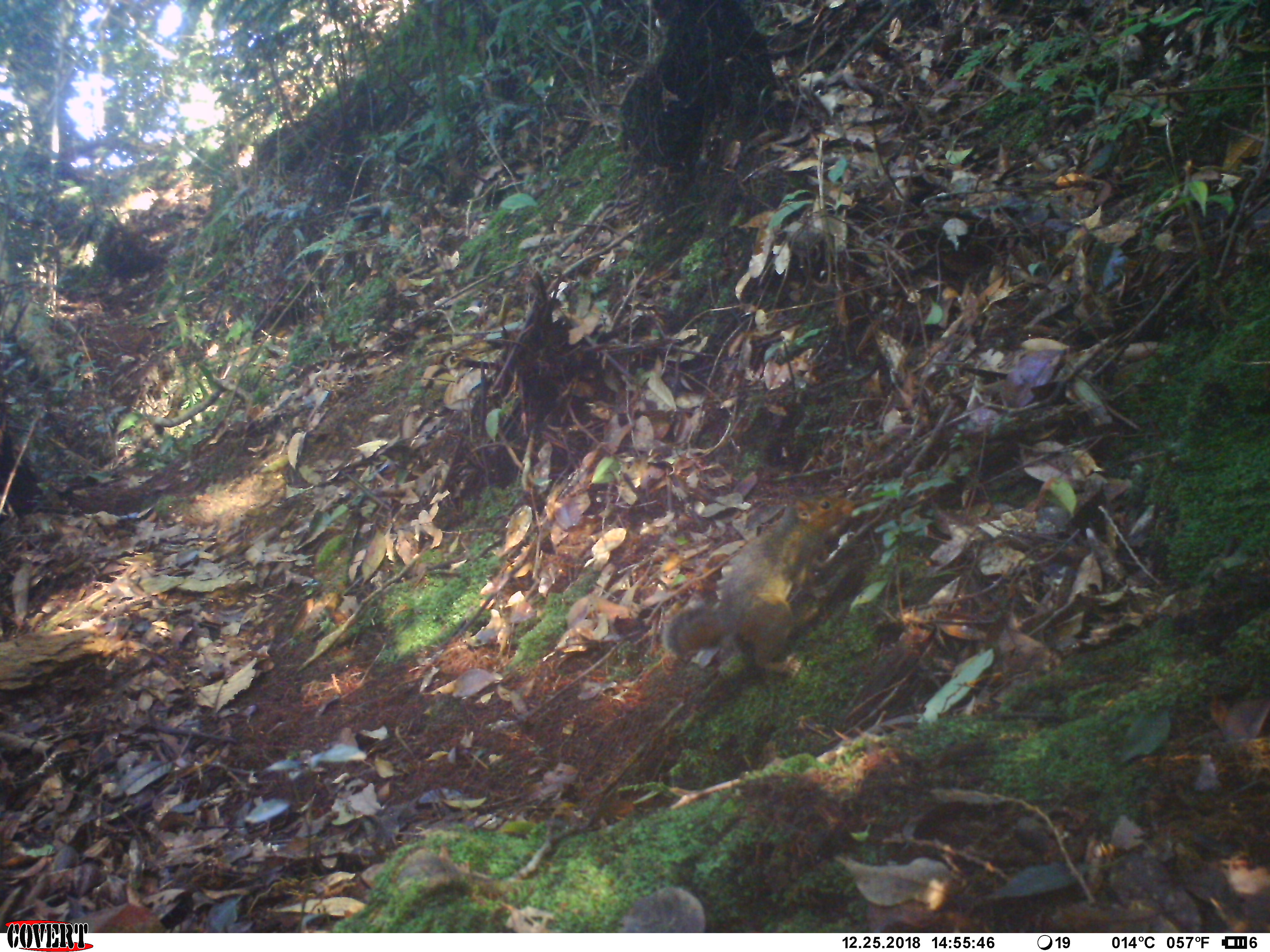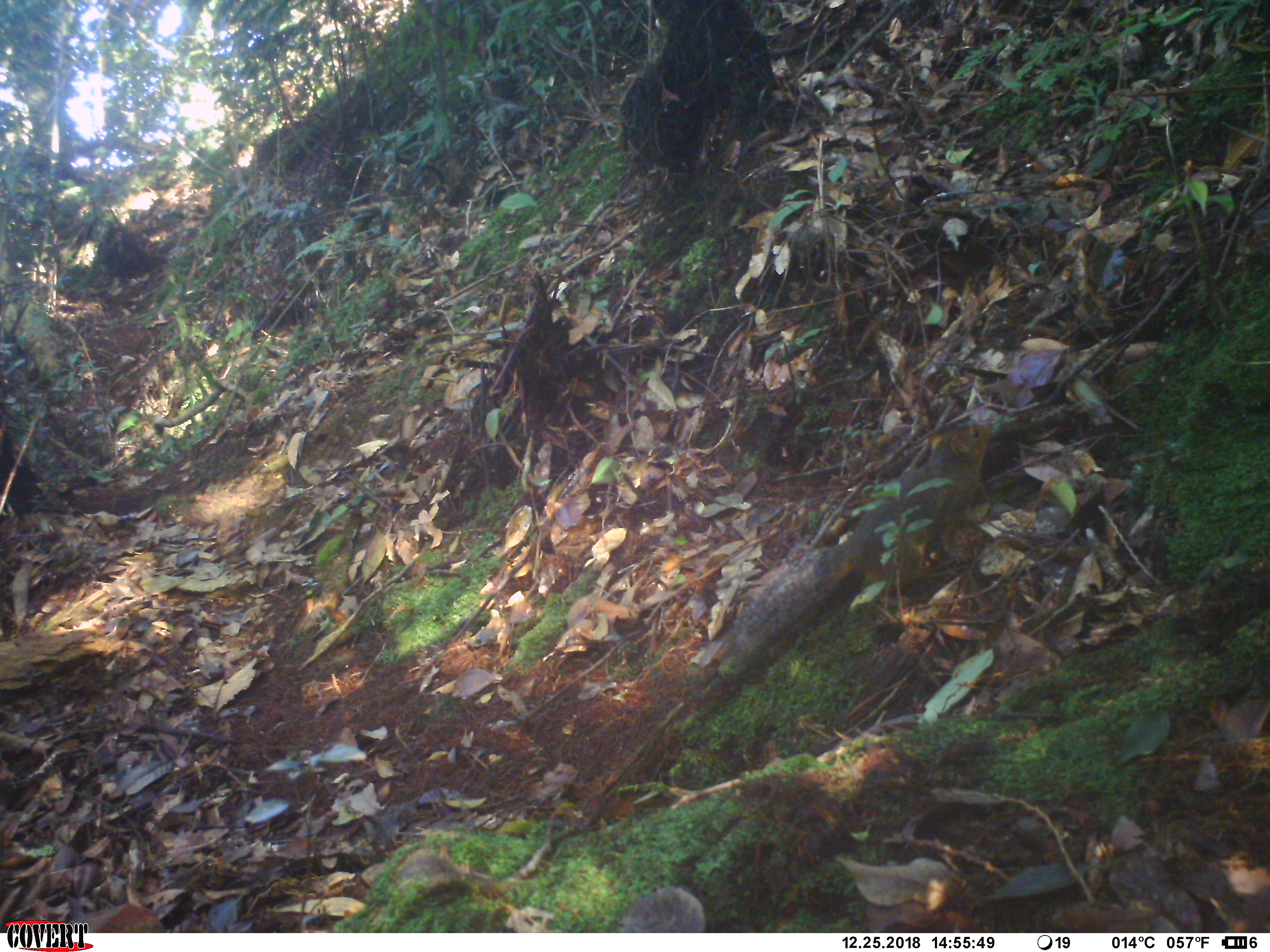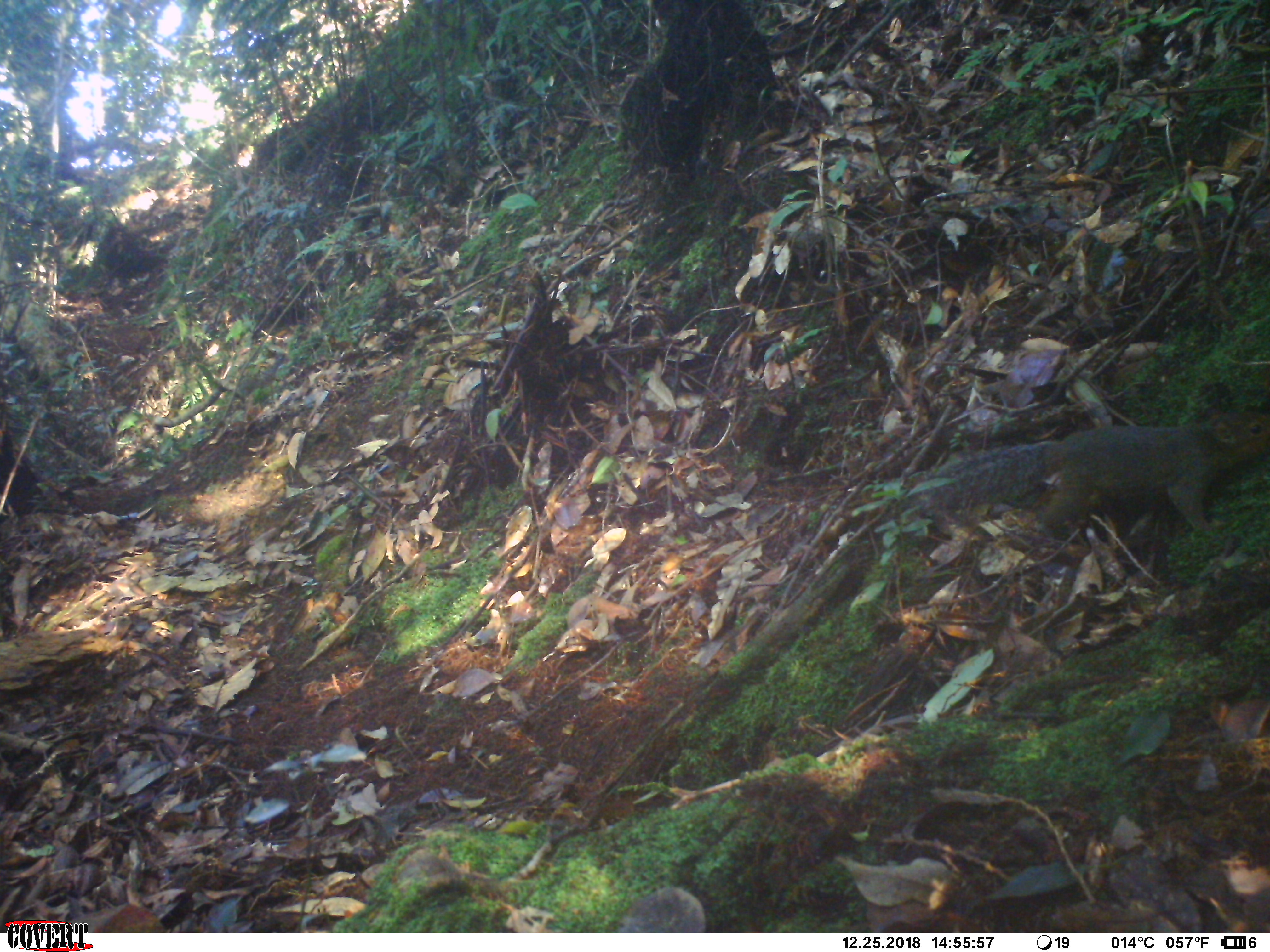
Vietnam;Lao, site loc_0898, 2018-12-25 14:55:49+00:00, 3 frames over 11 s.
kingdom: Animalia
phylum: Chordata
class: Mammalia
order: Rodentia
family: Sciuridae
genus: Dremomys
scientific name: Dremomys rufigenis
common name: red-cheeked squirrel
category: red cheeked squirrel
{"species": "red cheeked squirrel (red-cheeked squirrel) (Dremomys rufigenis)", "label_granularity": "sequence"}